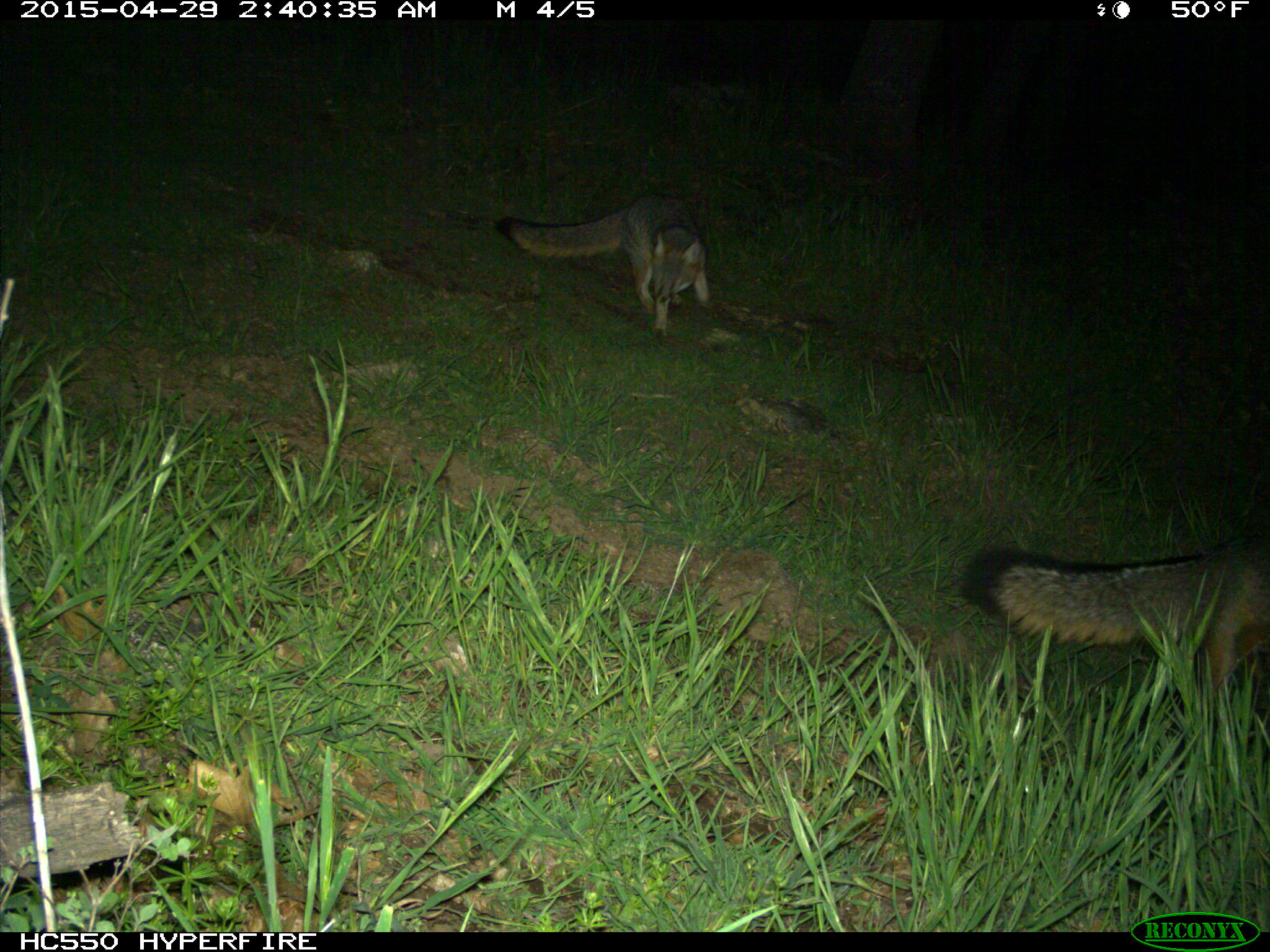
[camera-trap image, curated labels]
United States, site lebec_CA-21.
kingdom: Animalia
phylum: Chordata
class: Mammalia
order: Carnivora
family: Canidae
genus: Urocyon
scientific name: Urocyon cinereoargenteus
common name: gray fox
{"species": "Urocyon cinereoargenteus (gray fox)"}